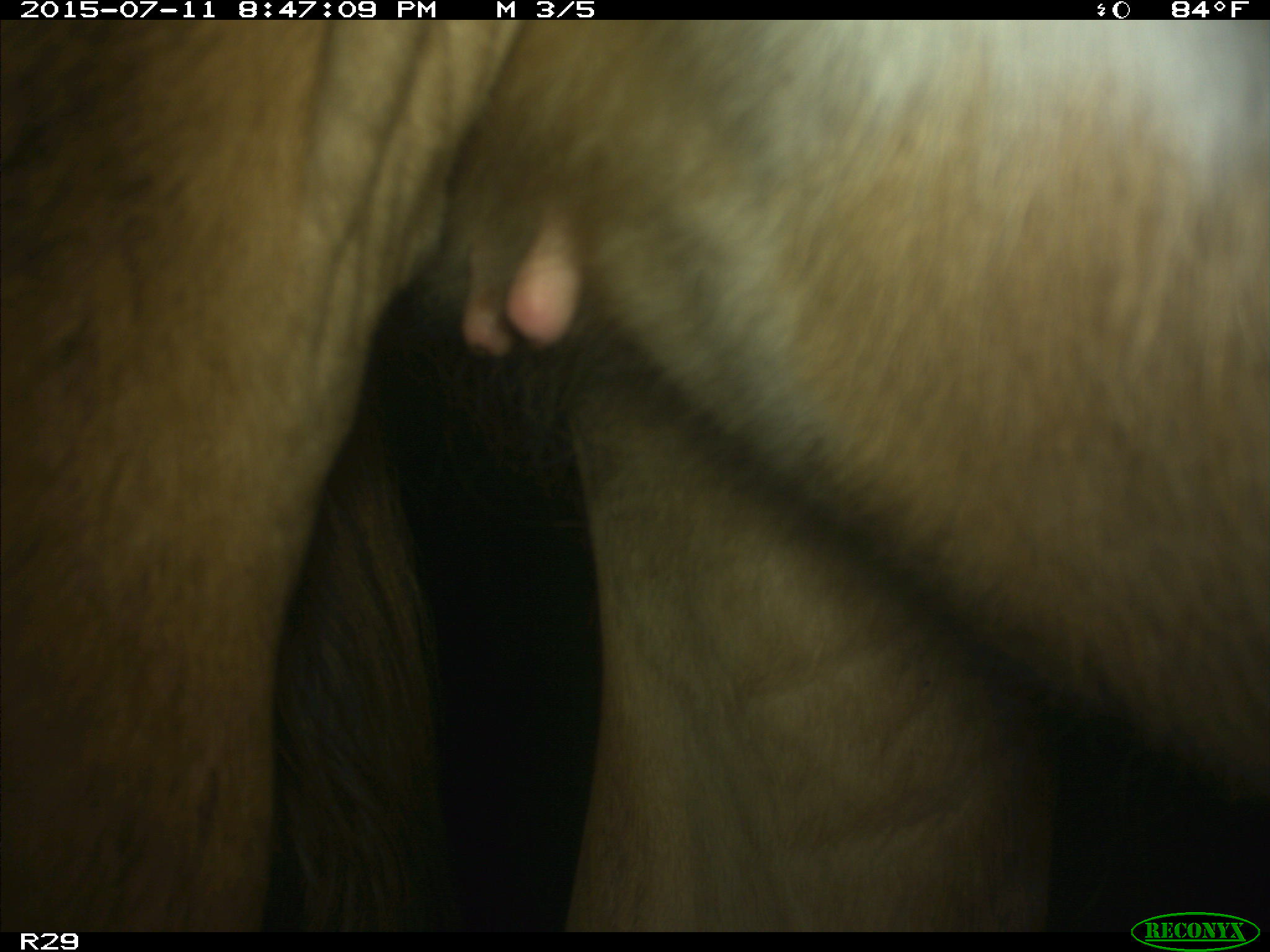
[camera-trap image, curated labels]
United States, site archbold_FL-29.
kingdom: Animalia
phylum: Chordata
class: Mammalia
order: Artiodactyla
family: Bovidae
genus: Bos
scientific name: Bos taurus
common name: domestic cow